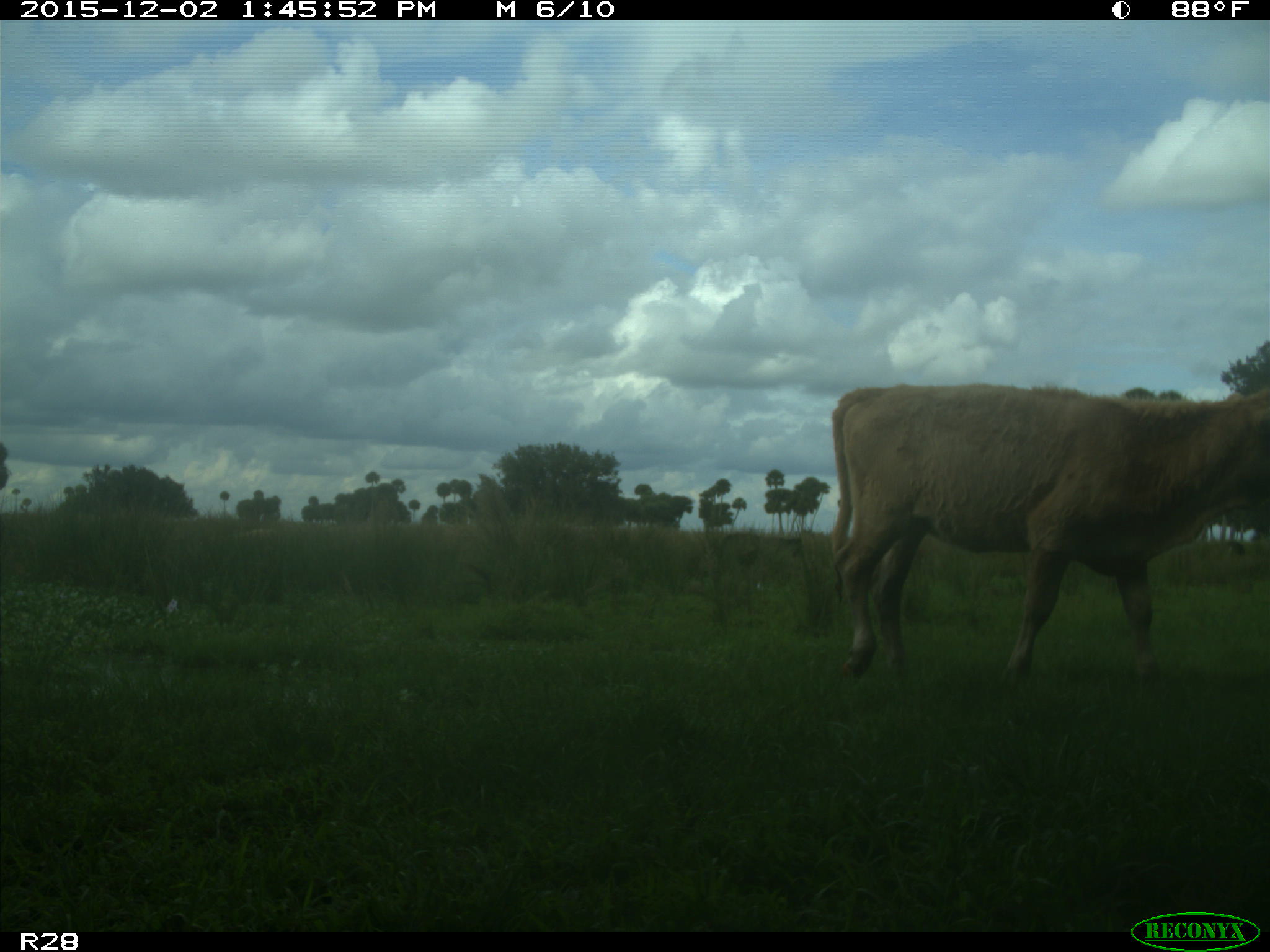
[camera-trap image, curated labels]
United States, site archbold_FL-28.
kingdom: Animalia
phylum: Chordata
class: Mammalia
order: Artiodactyla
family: Bovidae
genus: Bos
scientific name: Bos taurus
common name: domestic cow